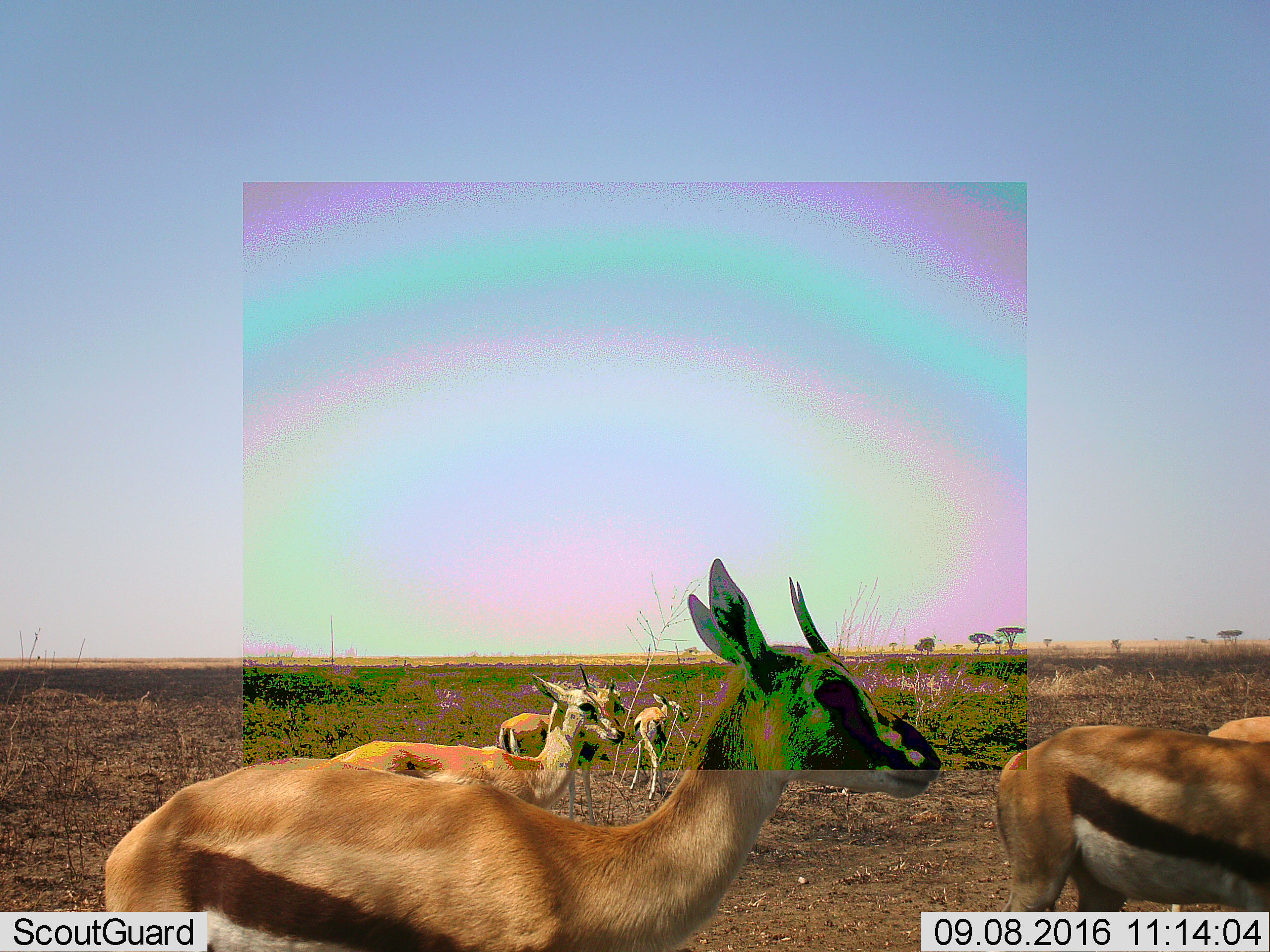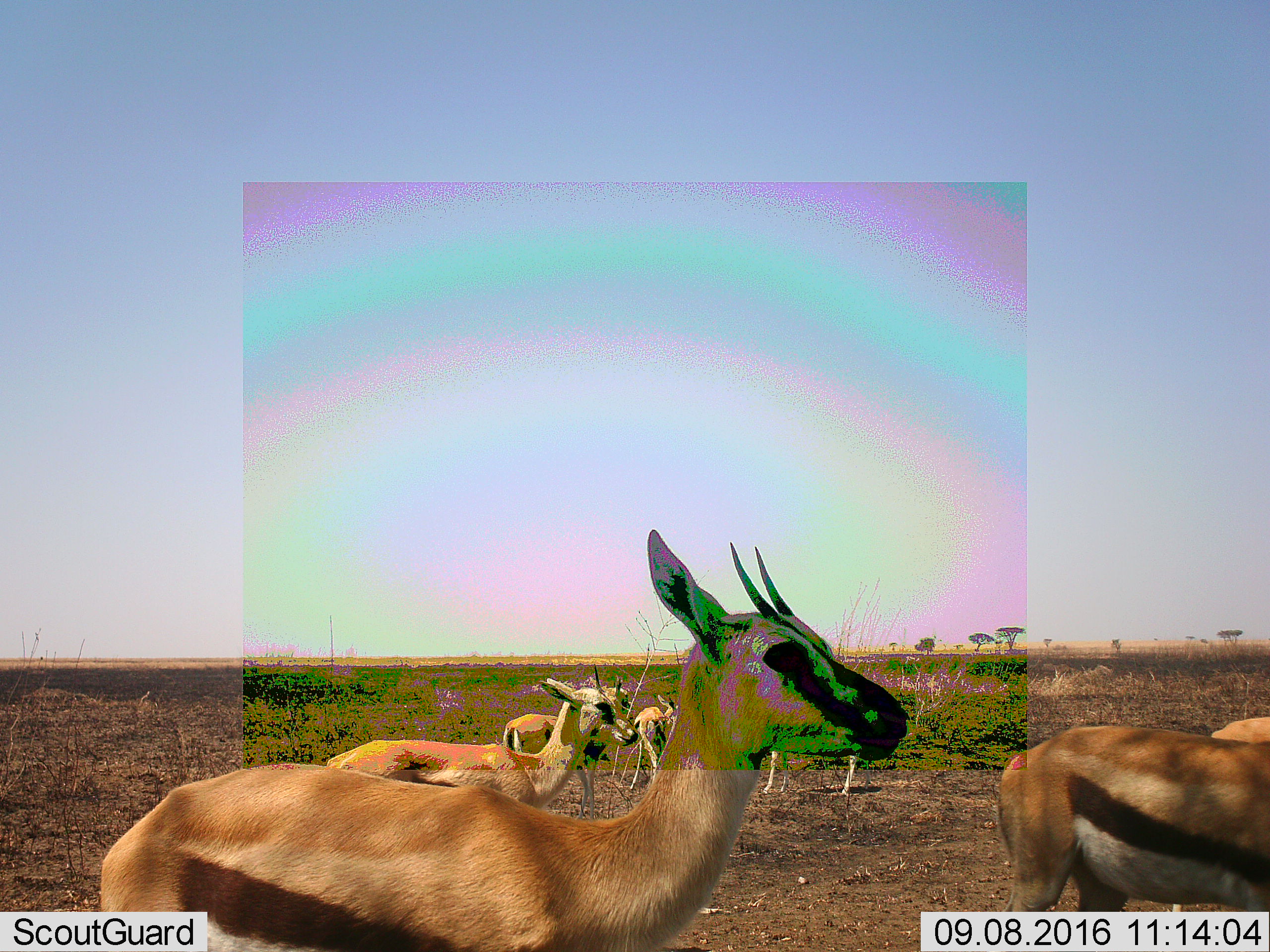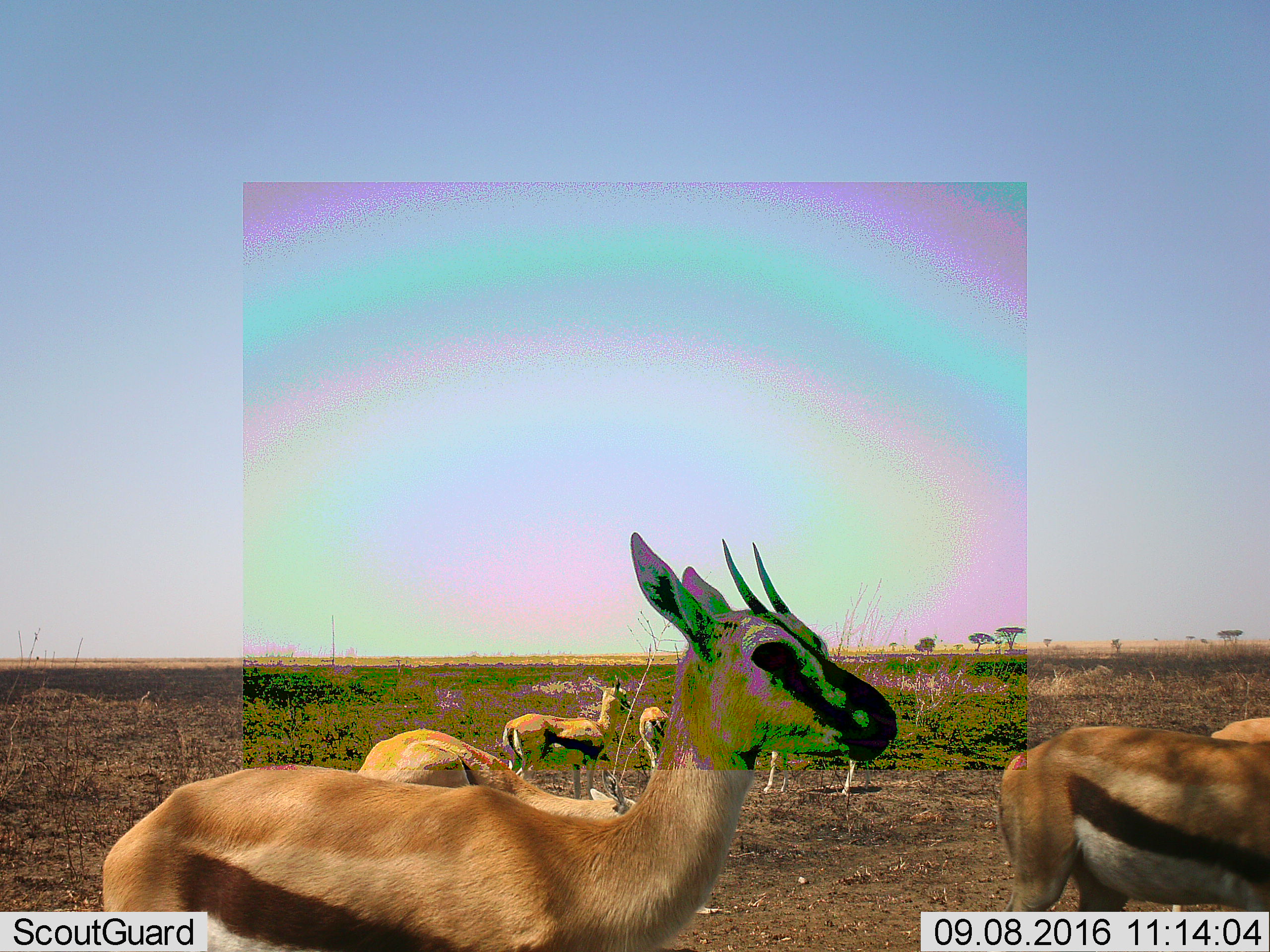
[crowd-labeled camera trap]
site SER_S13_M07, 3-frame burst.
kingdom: Animalia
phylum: Chordata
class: Mammalia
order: Artiodactyla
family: Bovidae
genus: Eudorcas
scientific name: Eudorcas thomsonii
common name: thomson's gazelle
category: gazellethomsons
Gazellethomsons (thomson's gazelle) (Eudorcas thomsonii), count 5. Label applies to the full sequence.